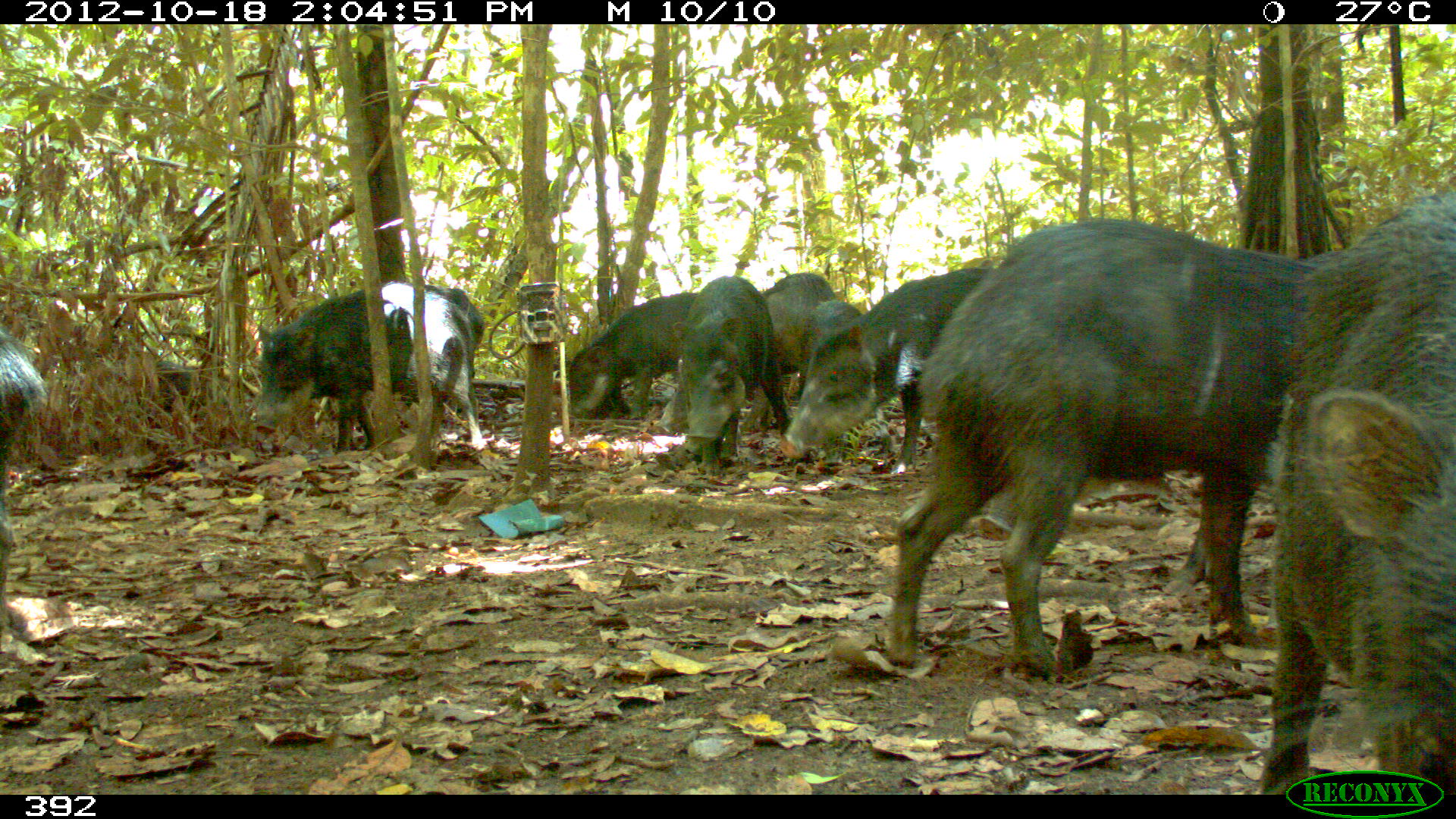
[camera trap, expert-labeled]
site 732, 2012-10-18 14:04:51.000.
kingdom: Animalia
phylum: Chordata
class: Mammalia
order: Artiodactyla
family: Tayassuidae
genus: Tayassu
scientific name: Tayassu pecari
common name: white-lipped peccary